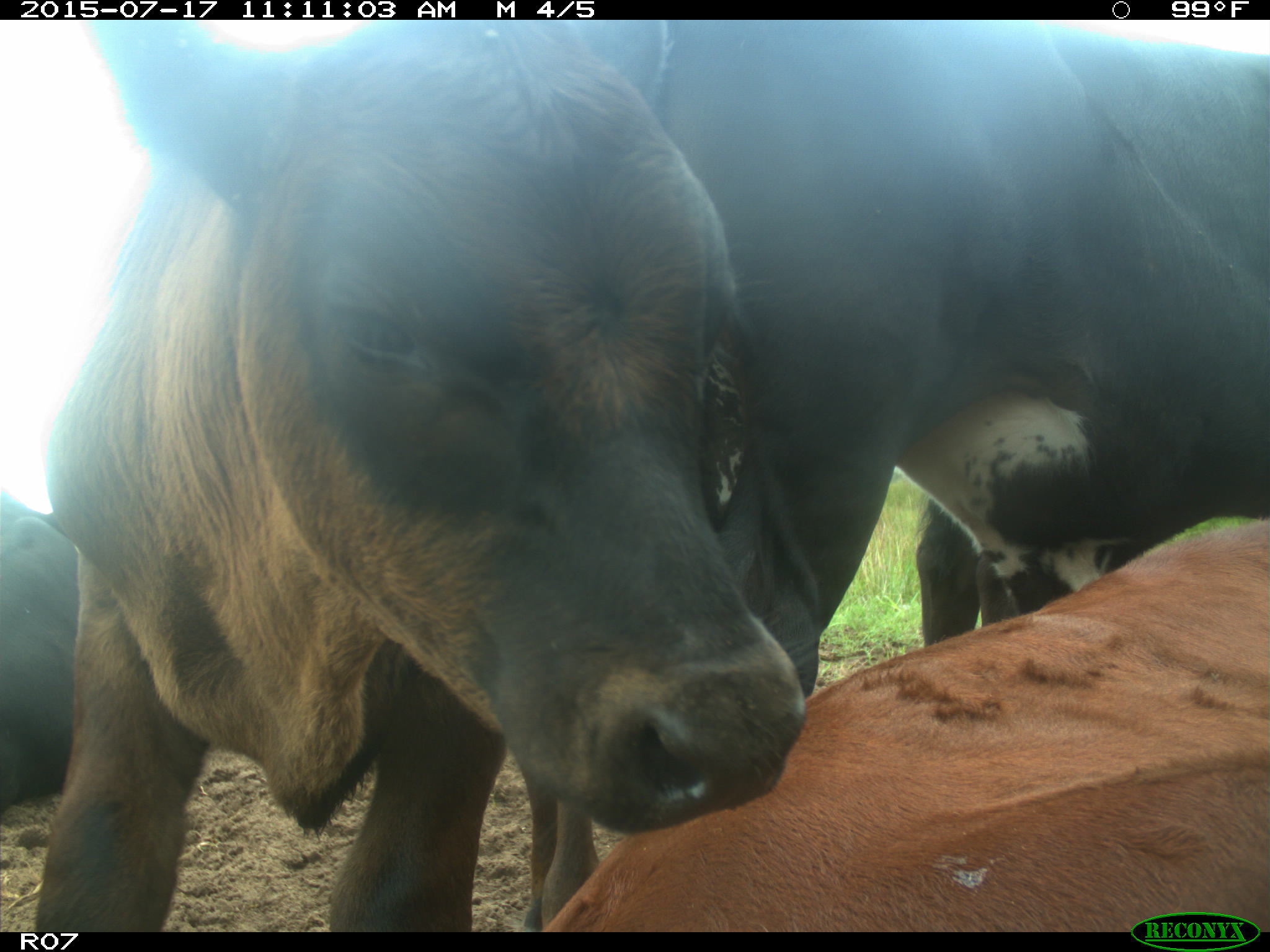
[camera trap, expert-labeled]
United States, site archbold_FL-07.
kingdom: Animalia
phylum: Chordata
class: Mammalia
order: Artiodactyla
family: Bovidae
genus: Bos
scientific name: Bos taurus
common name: domestic cow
Bos taurus (domestic cow).